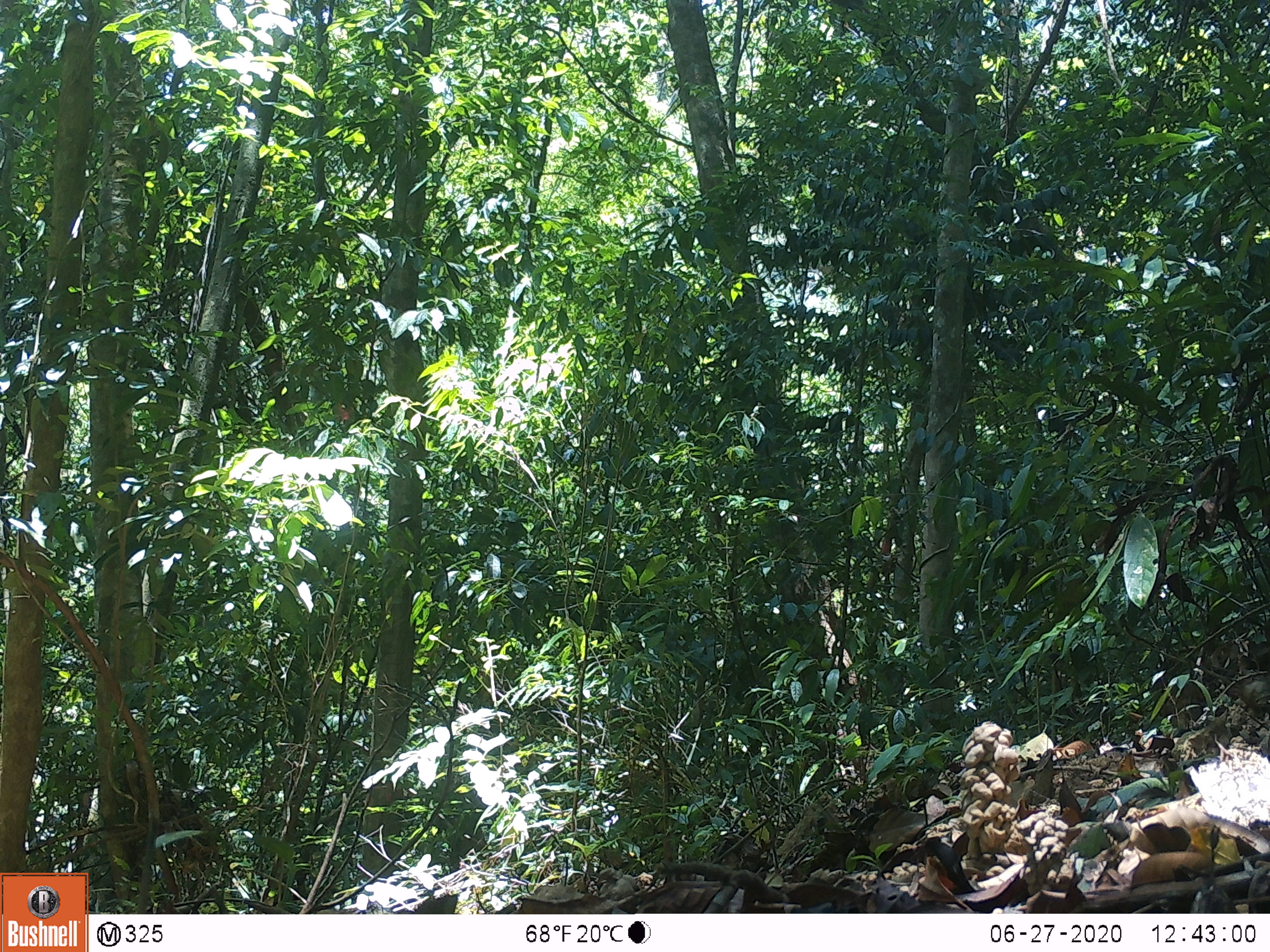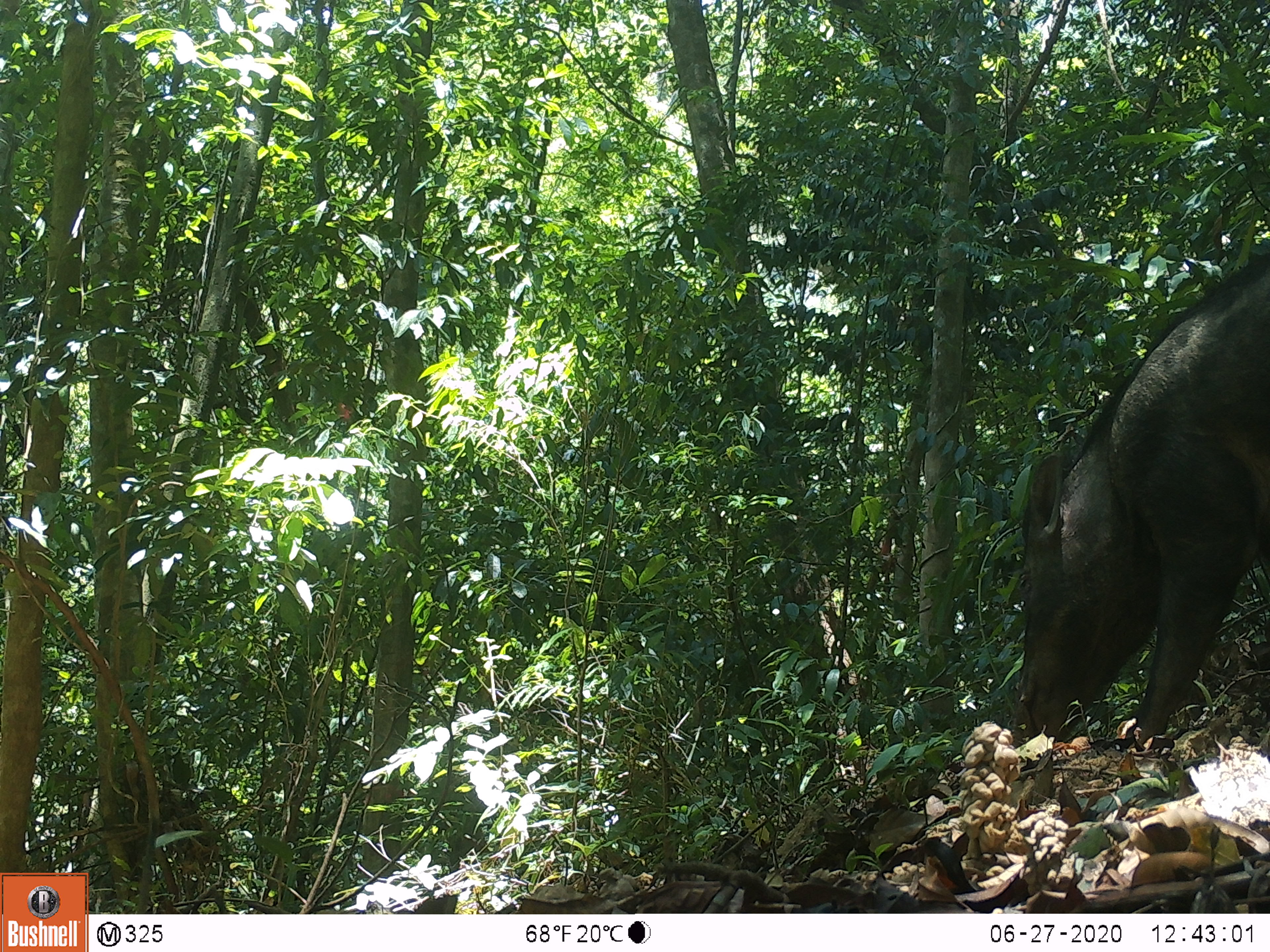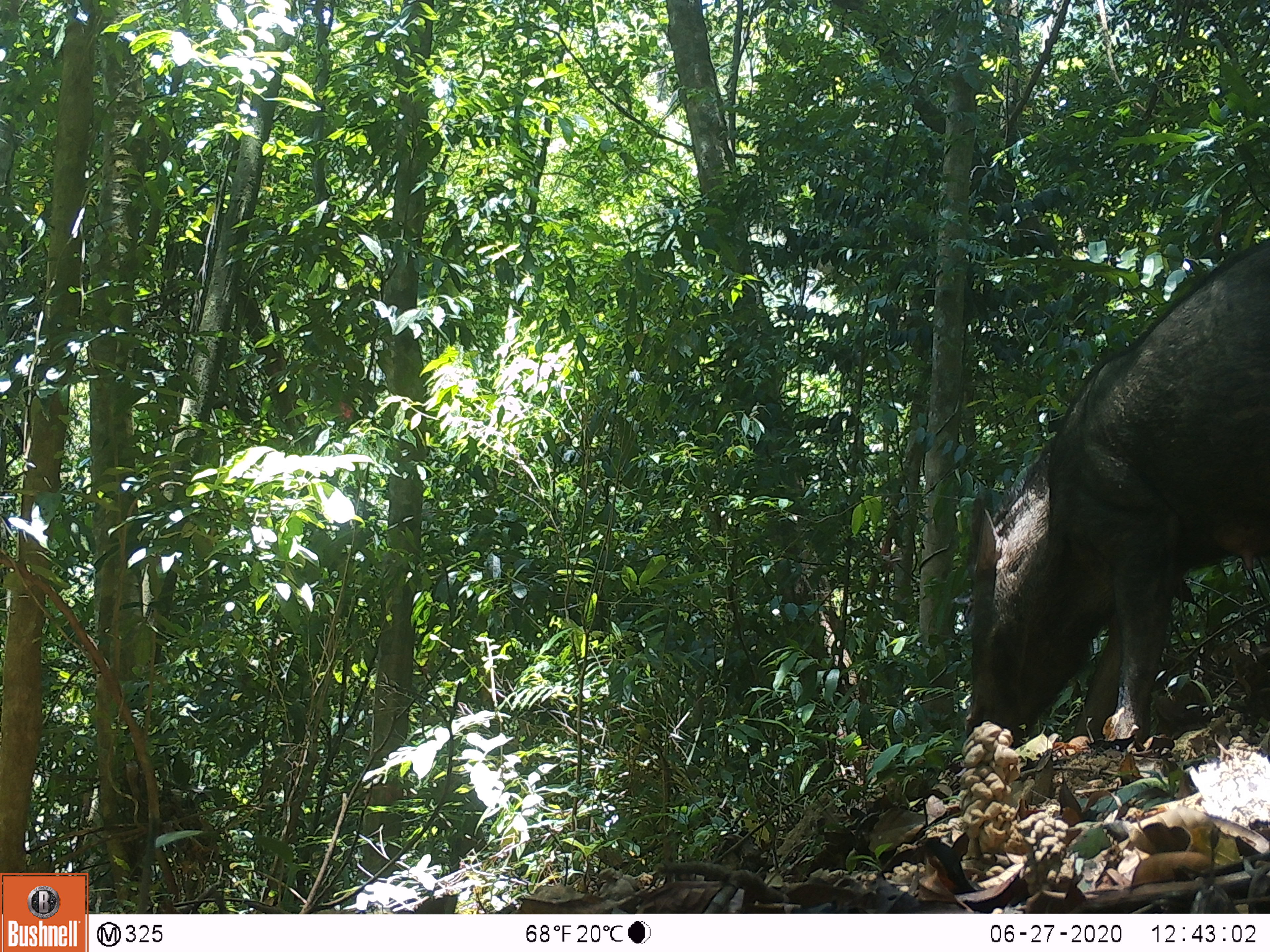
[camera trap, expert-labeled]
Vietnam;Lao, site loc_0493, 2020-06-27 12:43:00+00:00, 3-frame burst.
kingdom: Animalia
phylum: Chordata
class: Mammalia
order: Artiodactyla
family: Suidae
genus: Sus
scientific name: Sus scrofa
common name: eurasian wild pig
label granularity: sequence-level